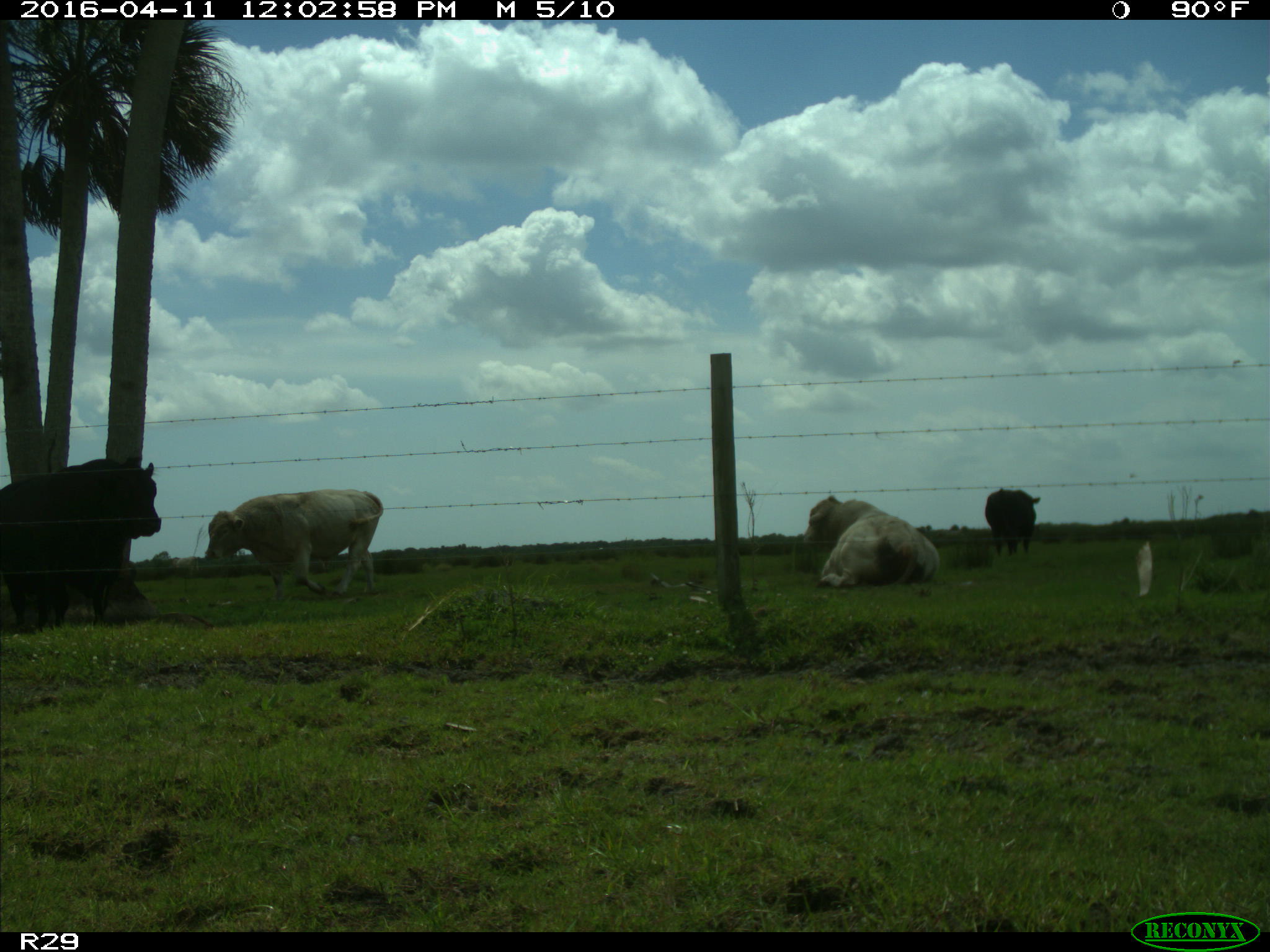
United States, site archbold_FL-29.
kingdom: Animalia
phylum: Chordata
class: Mammalia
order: Artiodactyla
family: Bovidae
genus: Bos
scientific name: Bos taurus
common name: domestic cow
Bos taurus (domestic cow).